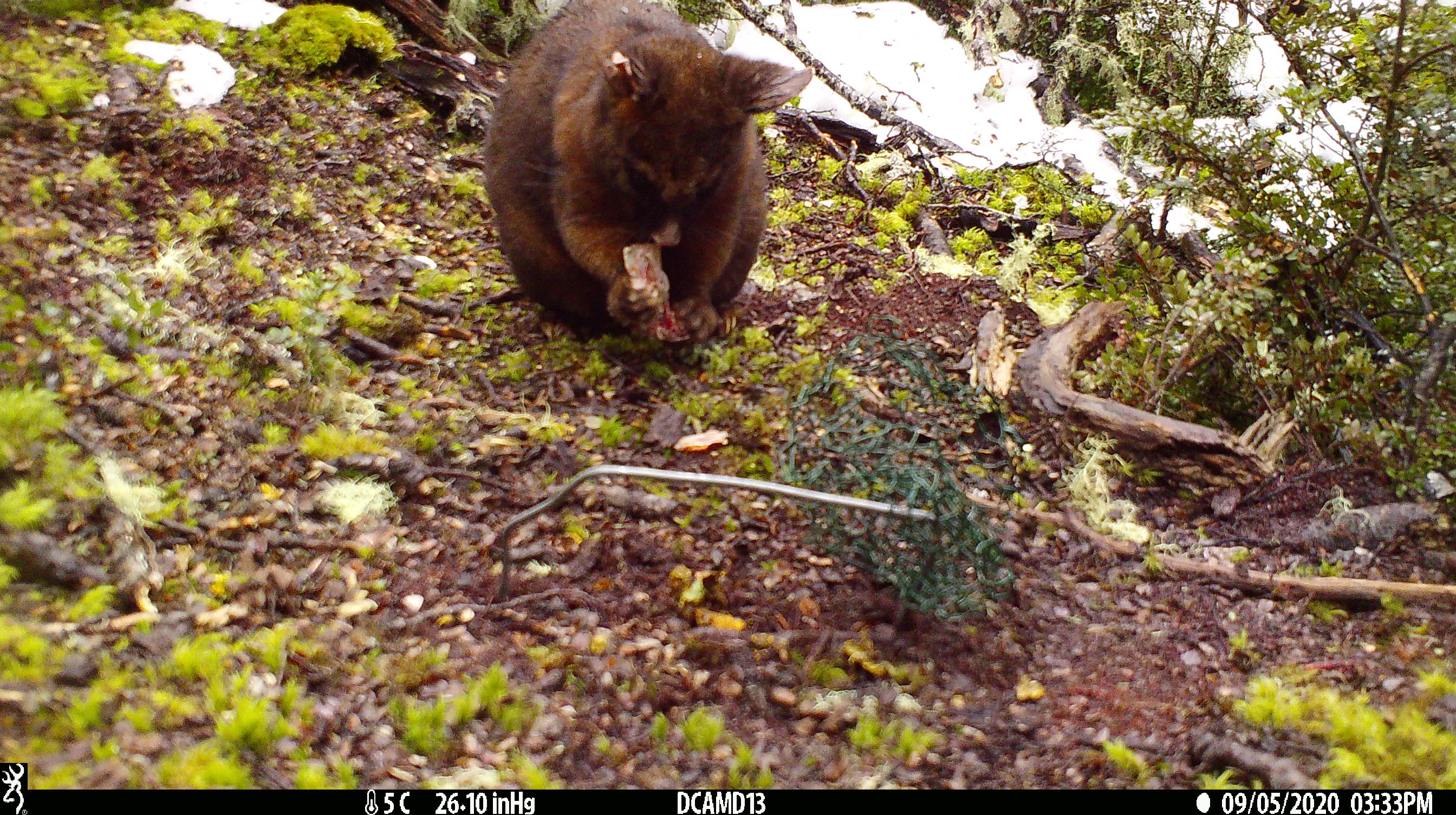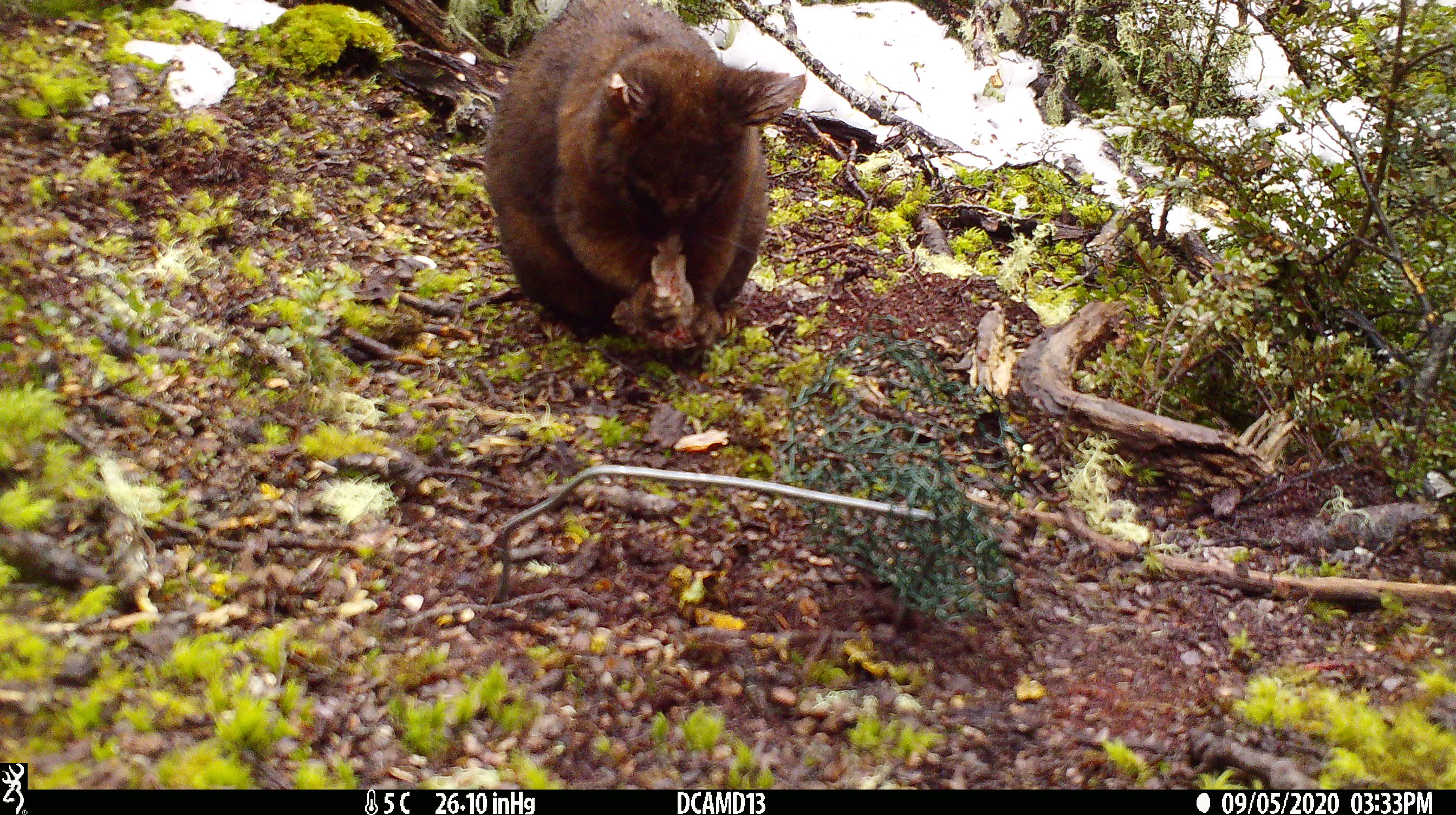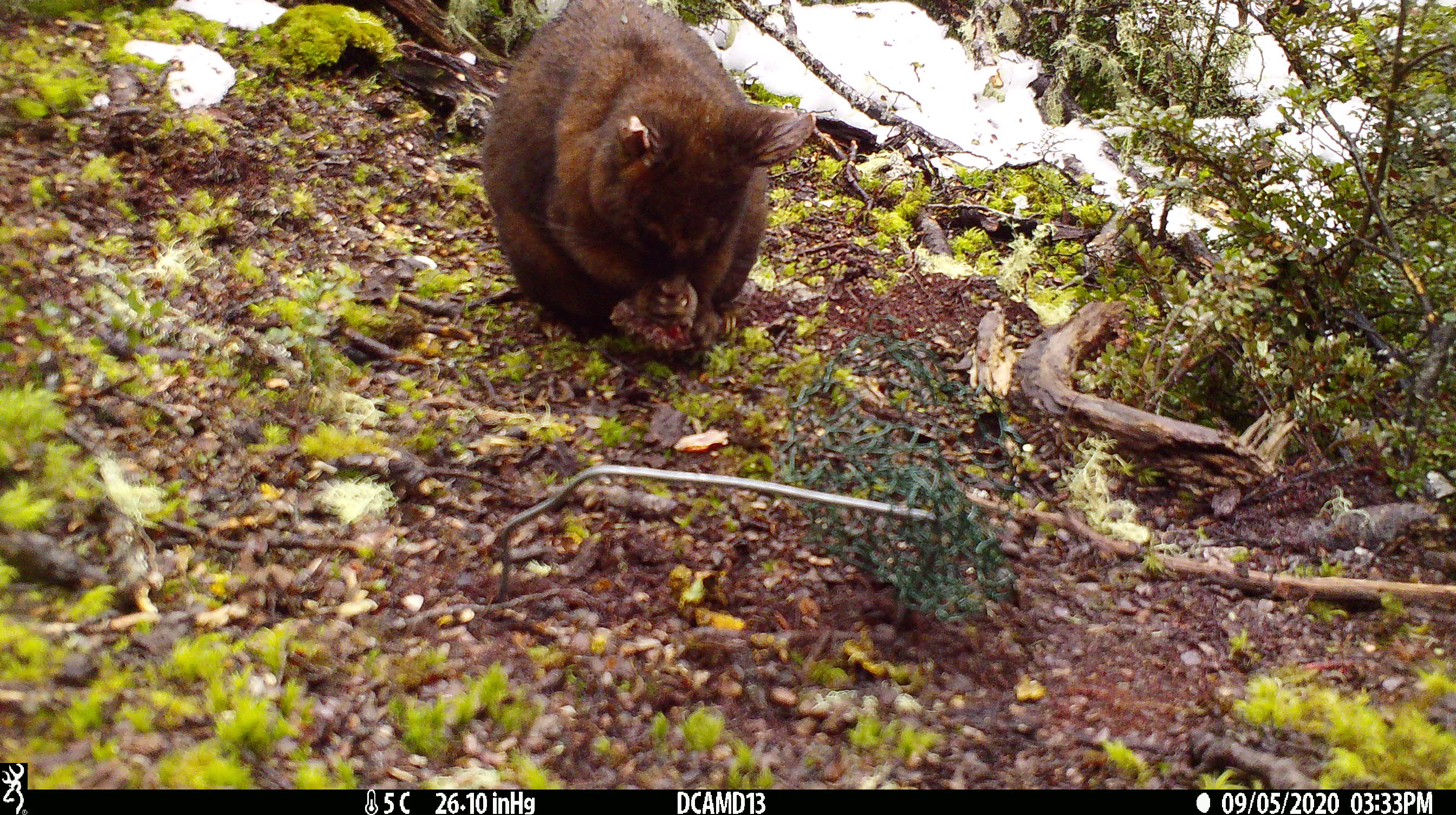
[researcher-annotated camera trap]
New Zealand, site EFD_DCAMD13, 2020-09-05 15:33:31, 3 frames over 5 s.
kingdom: Animalia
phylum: Chordata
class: Mammalia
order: Diprotodontia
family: Phalangeridae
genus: Trichosurus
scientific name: Trichosurus vulpecula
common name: common brushtail possum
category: possum